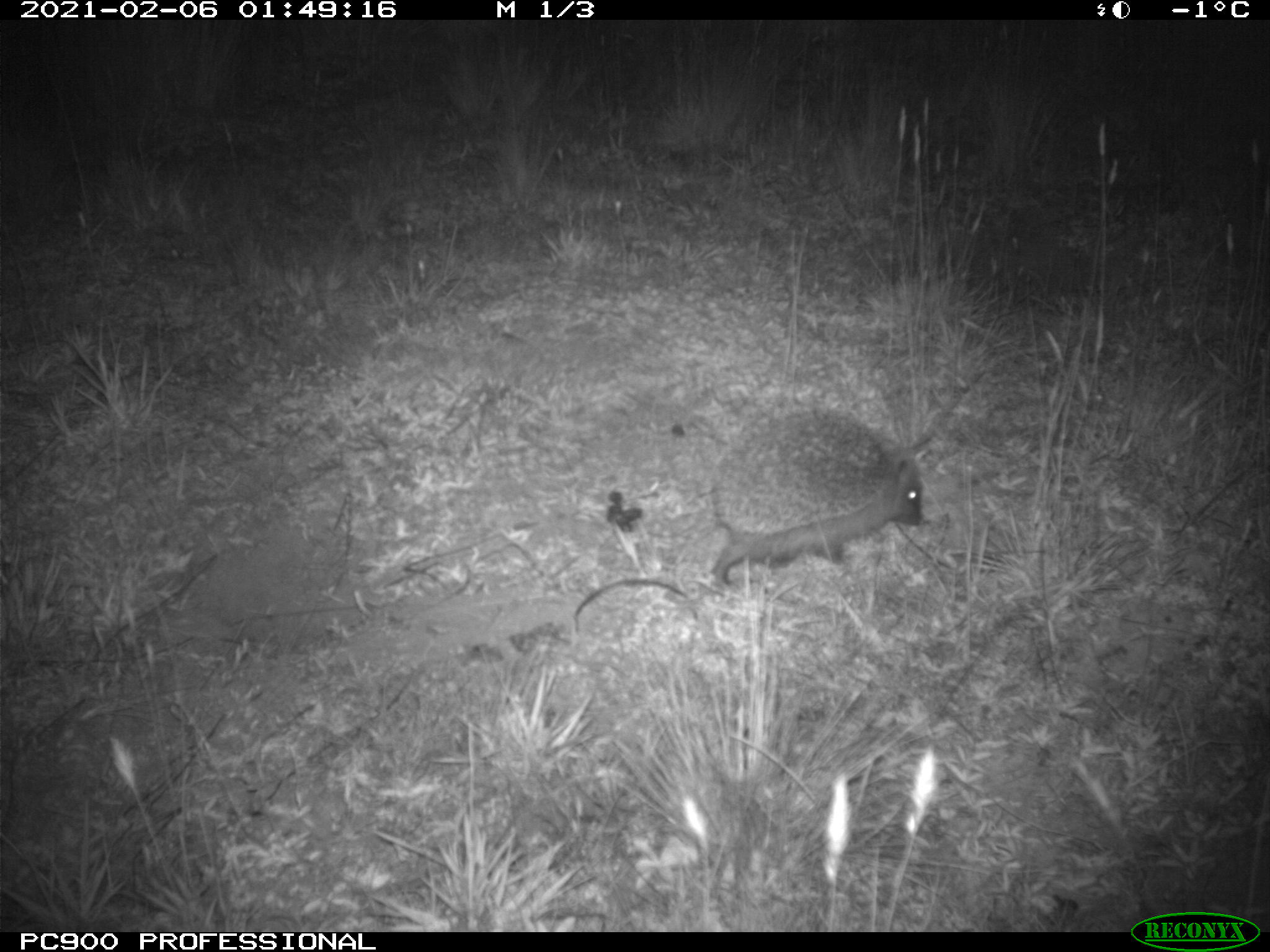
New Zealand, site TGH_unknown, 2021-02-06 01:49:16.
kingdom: Animalia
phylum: Chordata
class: Mammalia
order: Eulipotyphla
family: Erinaceidae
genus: Erinaceus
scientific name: Erinaceus europaeus europaeus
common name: european hedgehog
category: hedgehog